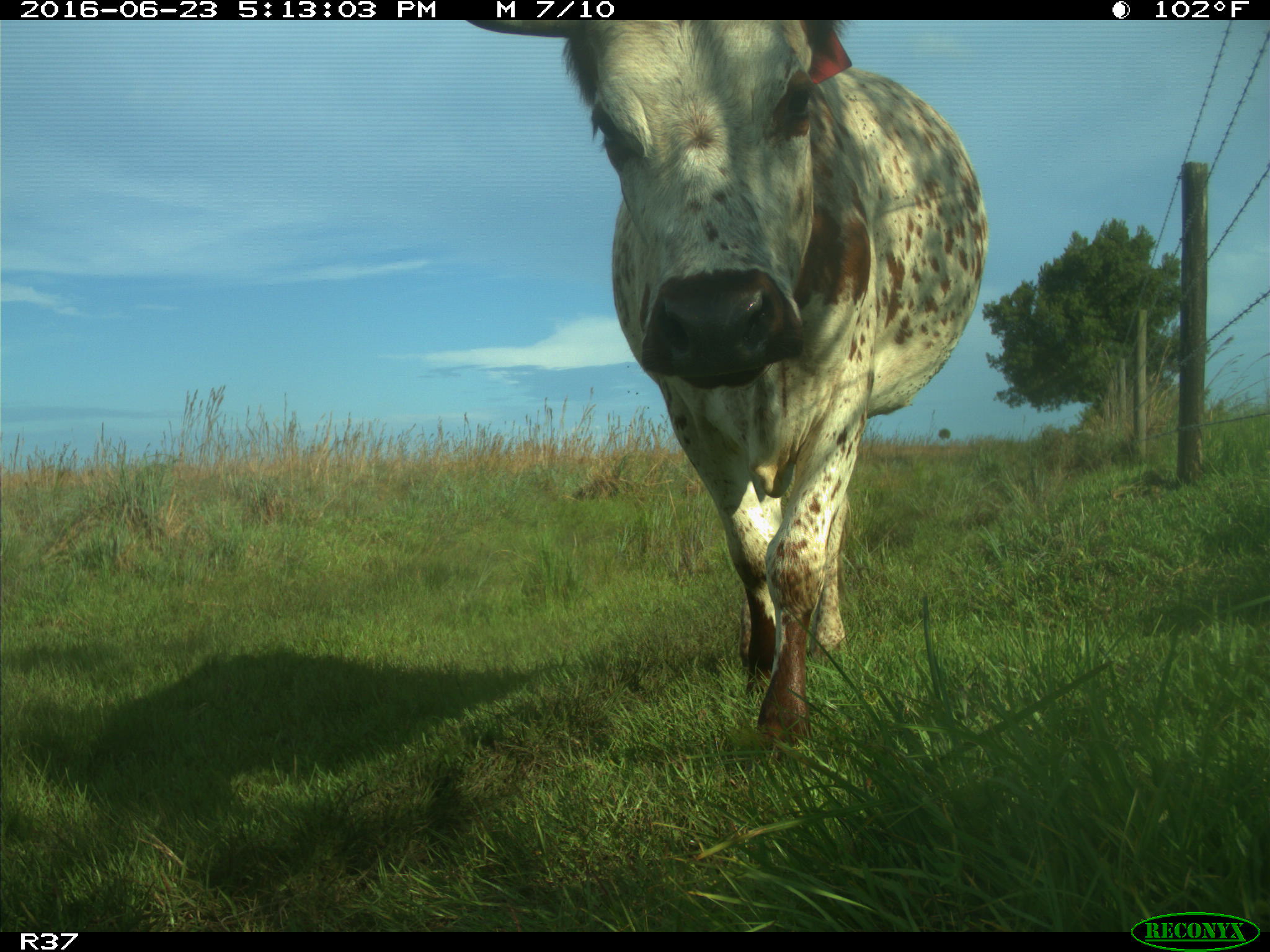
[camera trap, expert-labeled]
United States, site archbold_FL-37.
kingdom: Animalia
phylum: Chordata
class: Mammalia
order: Artiodactyla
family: Bovidae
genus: Bos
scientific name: Bos taurus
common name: domestic cow